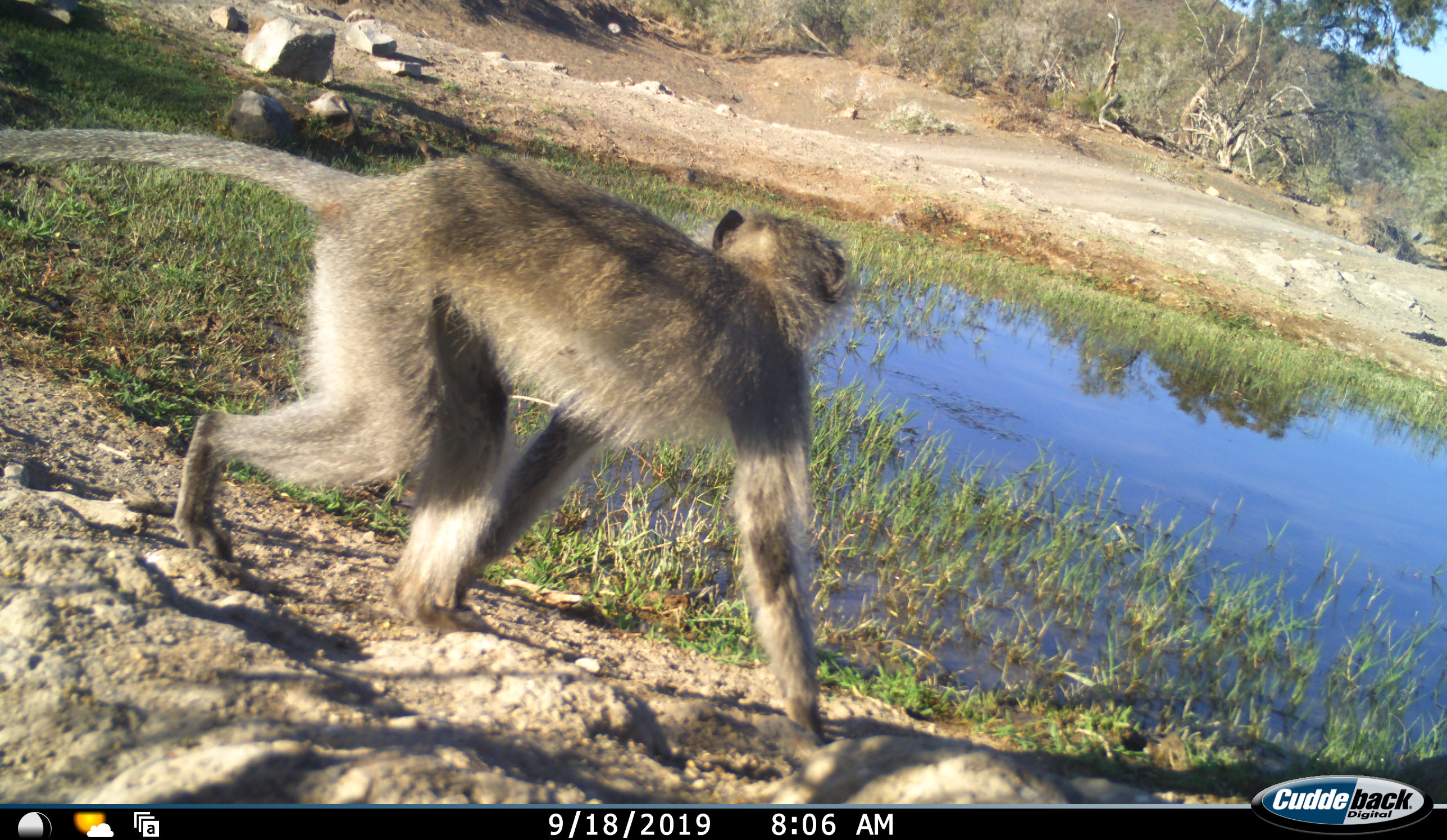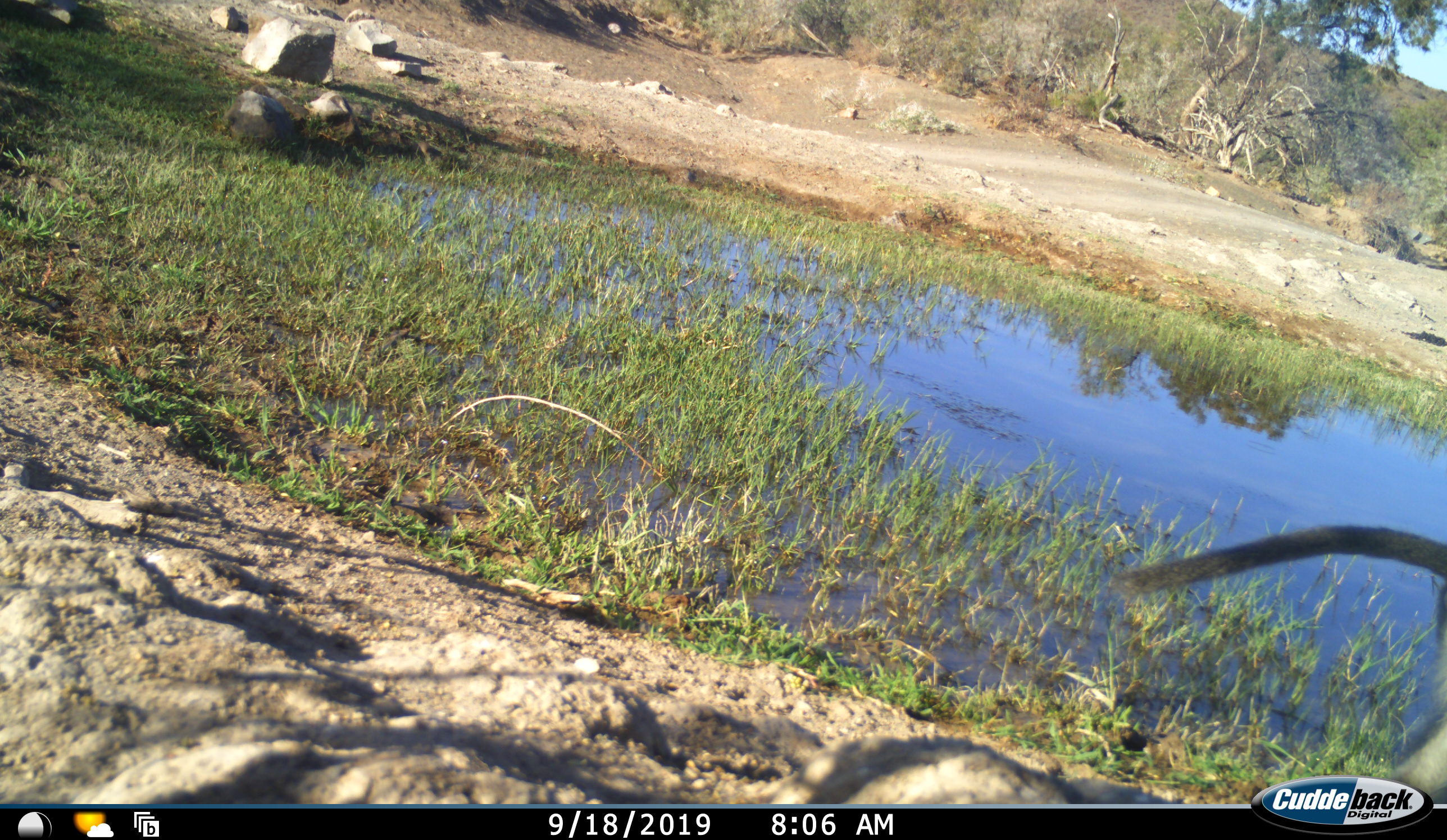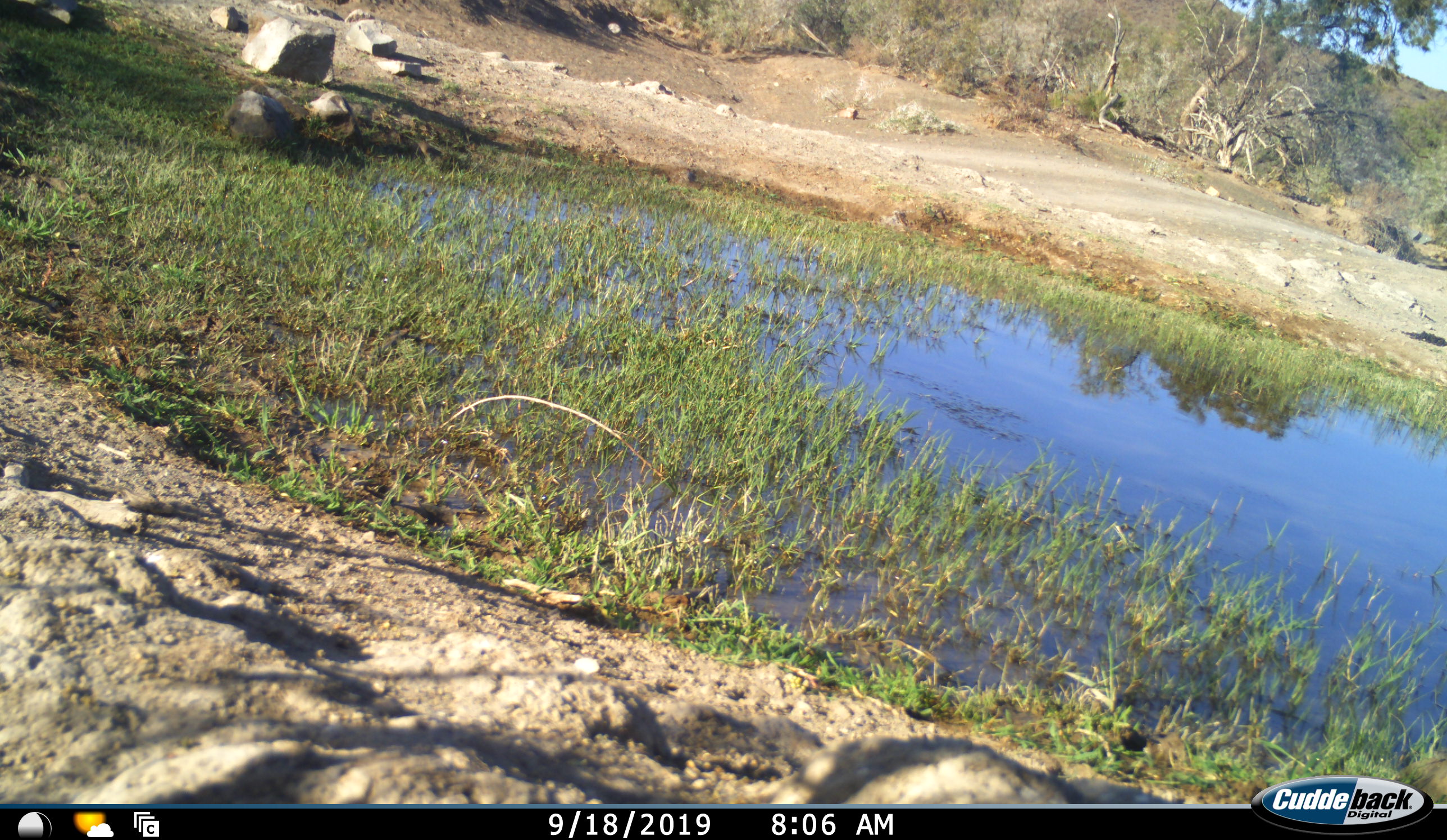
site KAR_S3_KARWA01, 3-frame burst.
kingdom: Animalia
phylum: Chordata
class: Mammalia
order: Primates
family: Cercopithecidae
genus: Chlorocebus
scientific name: Chlorocebus pygerythrus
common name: vervet monkey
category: monkeyvervet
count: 1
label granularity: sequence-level